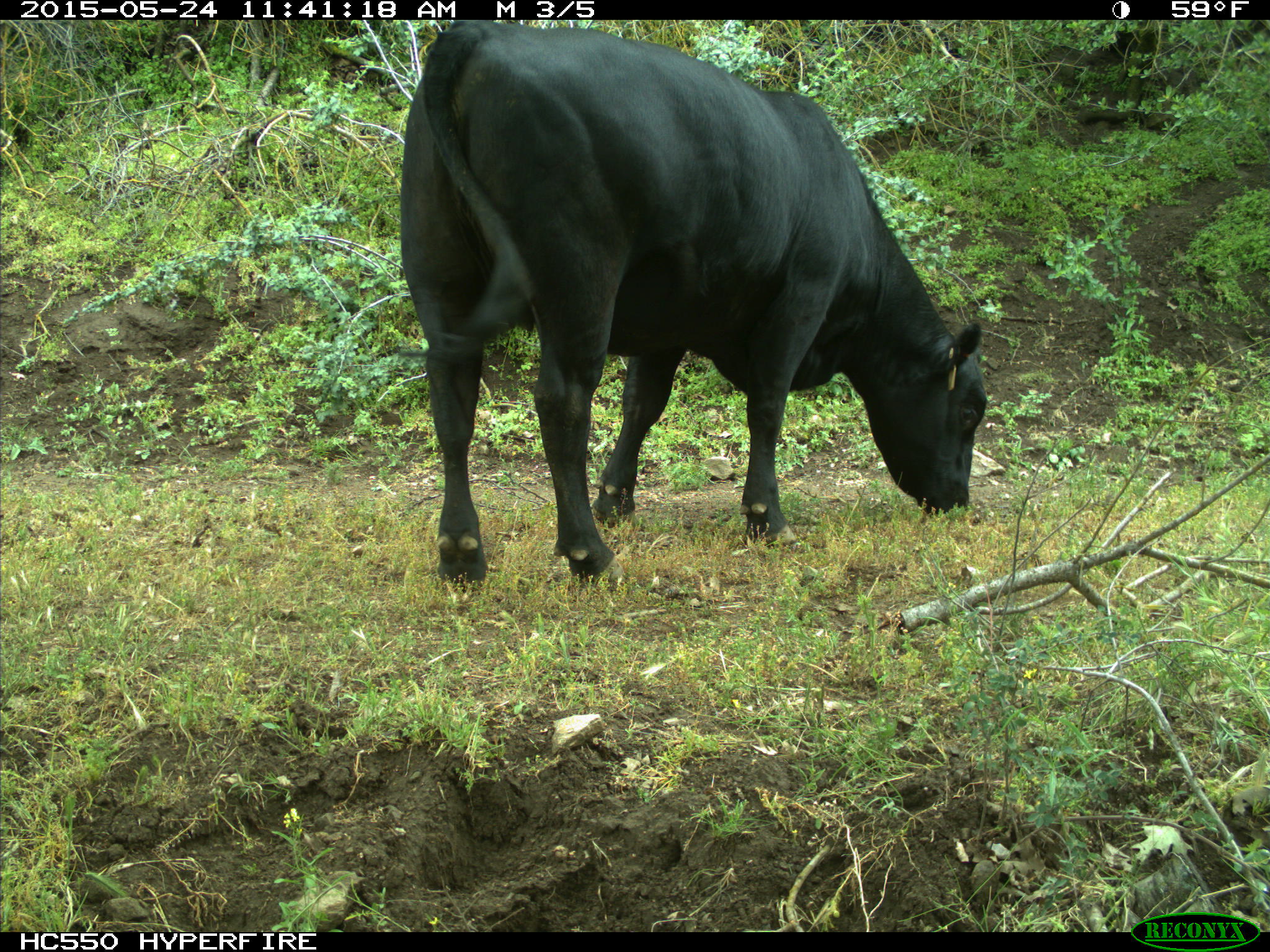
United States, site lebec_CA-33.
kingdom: Animalia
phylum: Chordata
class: Mammalia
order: Artiodactyla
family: Bovidae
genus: Bos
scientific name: Bos taurus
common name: domestic cow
Bos taurus (domestic cow).